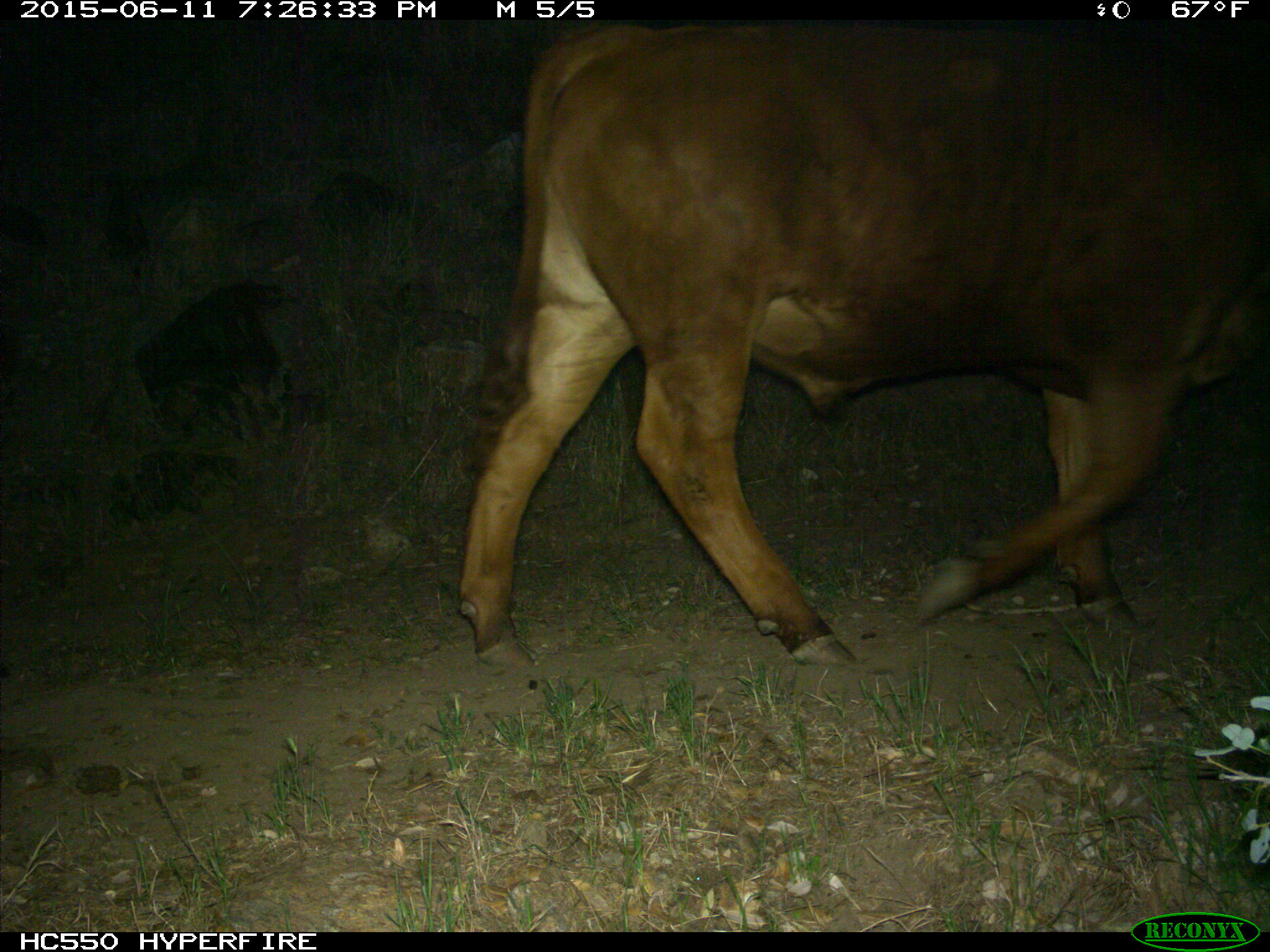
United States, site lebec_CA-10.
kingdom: Animalia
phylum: Chordata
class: Mammalia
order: Artiodactyla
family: Bovidae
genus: Bos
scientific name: Bos taurus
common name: domestic cow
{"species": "Bos taurus (domestic cow)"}